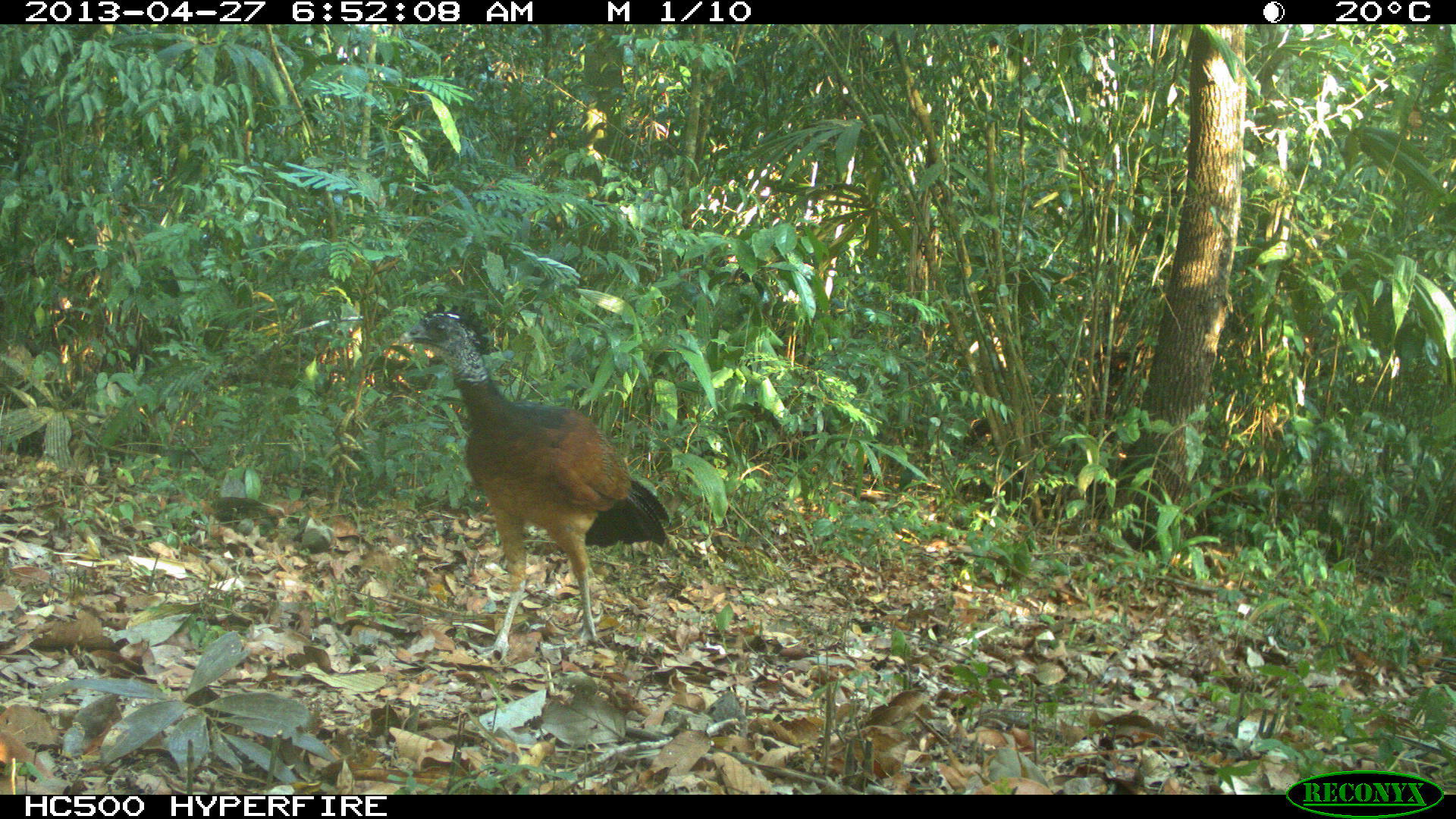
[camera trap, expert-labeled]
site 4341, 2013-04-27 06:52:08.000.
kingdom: Animalia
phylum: Chordata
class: Aves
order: Galliformes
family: Cracidae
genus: Crax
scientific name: Crax rubra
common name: great curassow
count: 1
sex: female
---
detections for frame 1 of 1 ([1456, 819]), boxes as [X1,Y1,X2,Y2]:
crax rubra: [399,301,671,665]